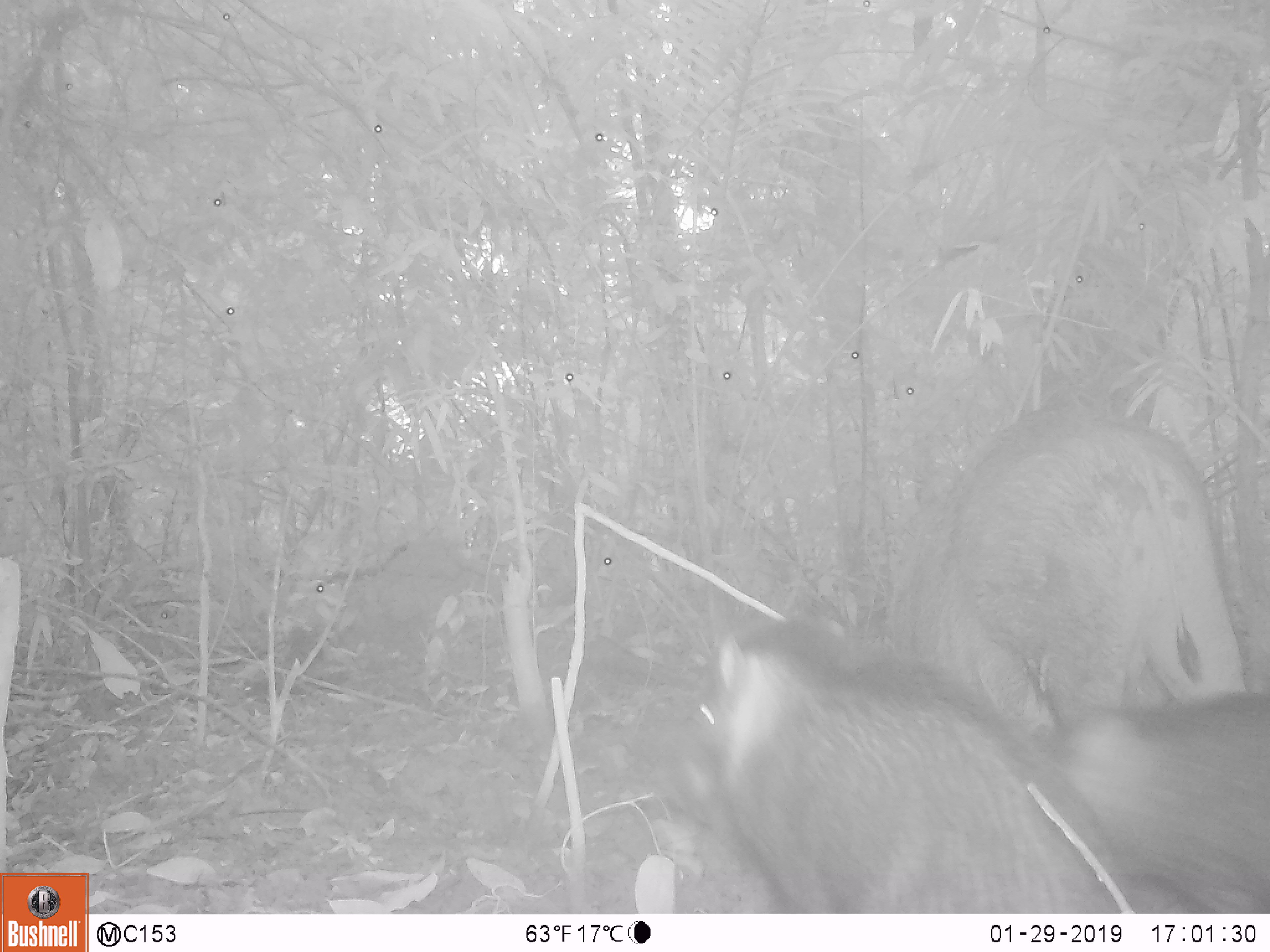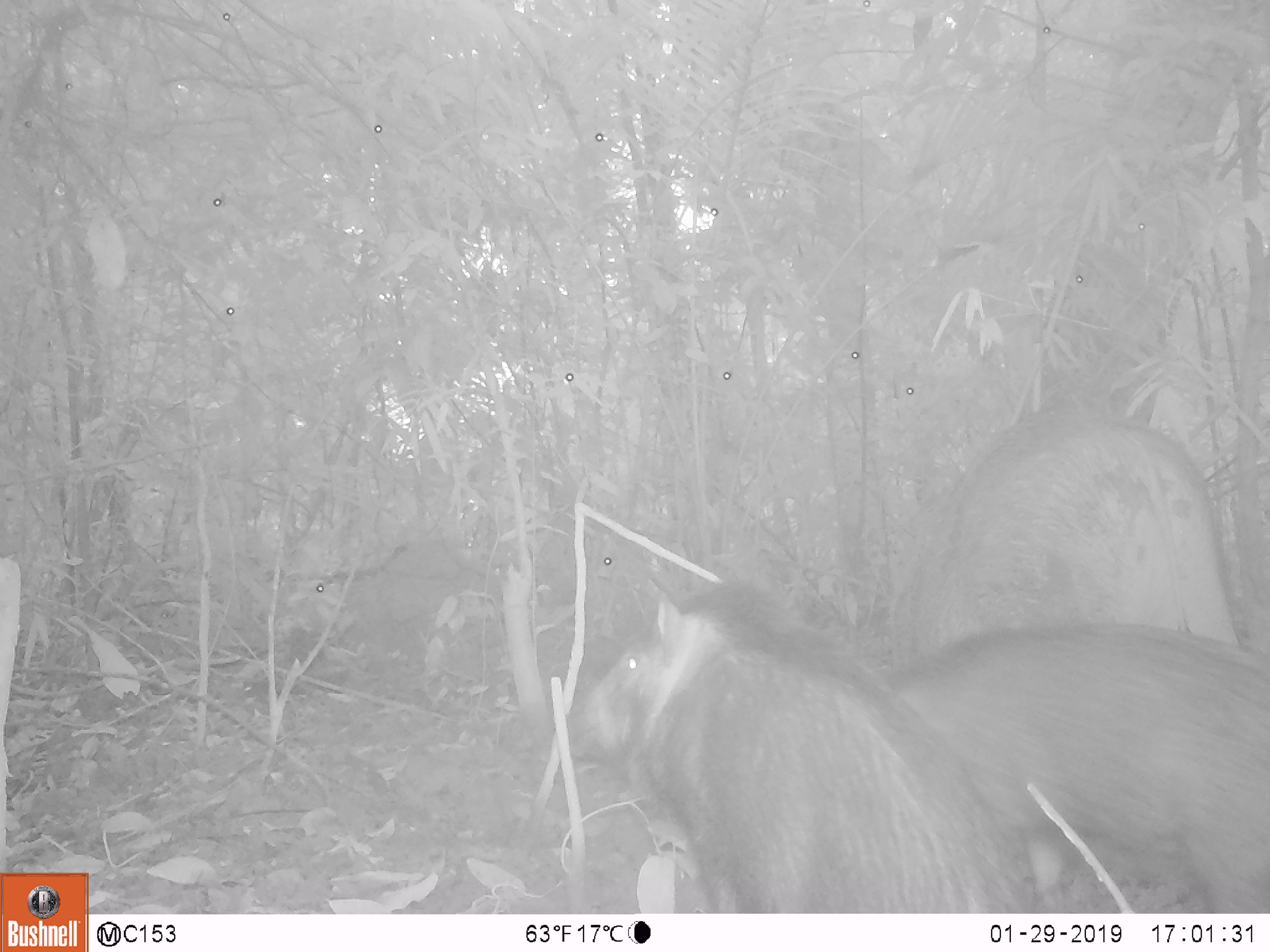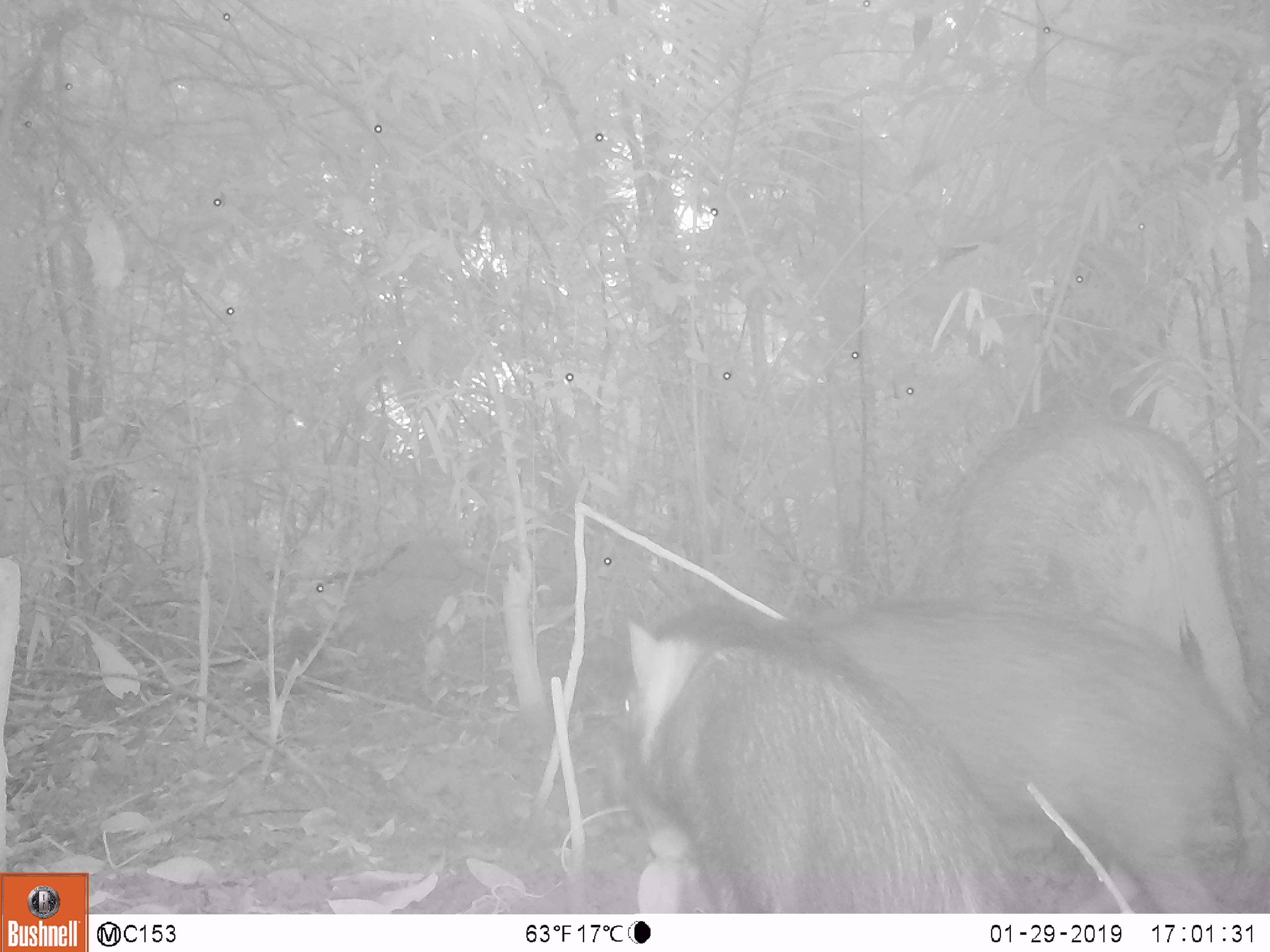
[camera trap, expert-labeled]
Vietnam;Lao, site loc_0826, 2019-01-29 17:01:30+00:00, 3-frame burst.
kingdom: Animalia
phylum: Chordata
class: Mammalia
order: Artiodactyla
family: Suidae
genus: Sus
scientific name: Sus scrofa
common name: eurasian wild pig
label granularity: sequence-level